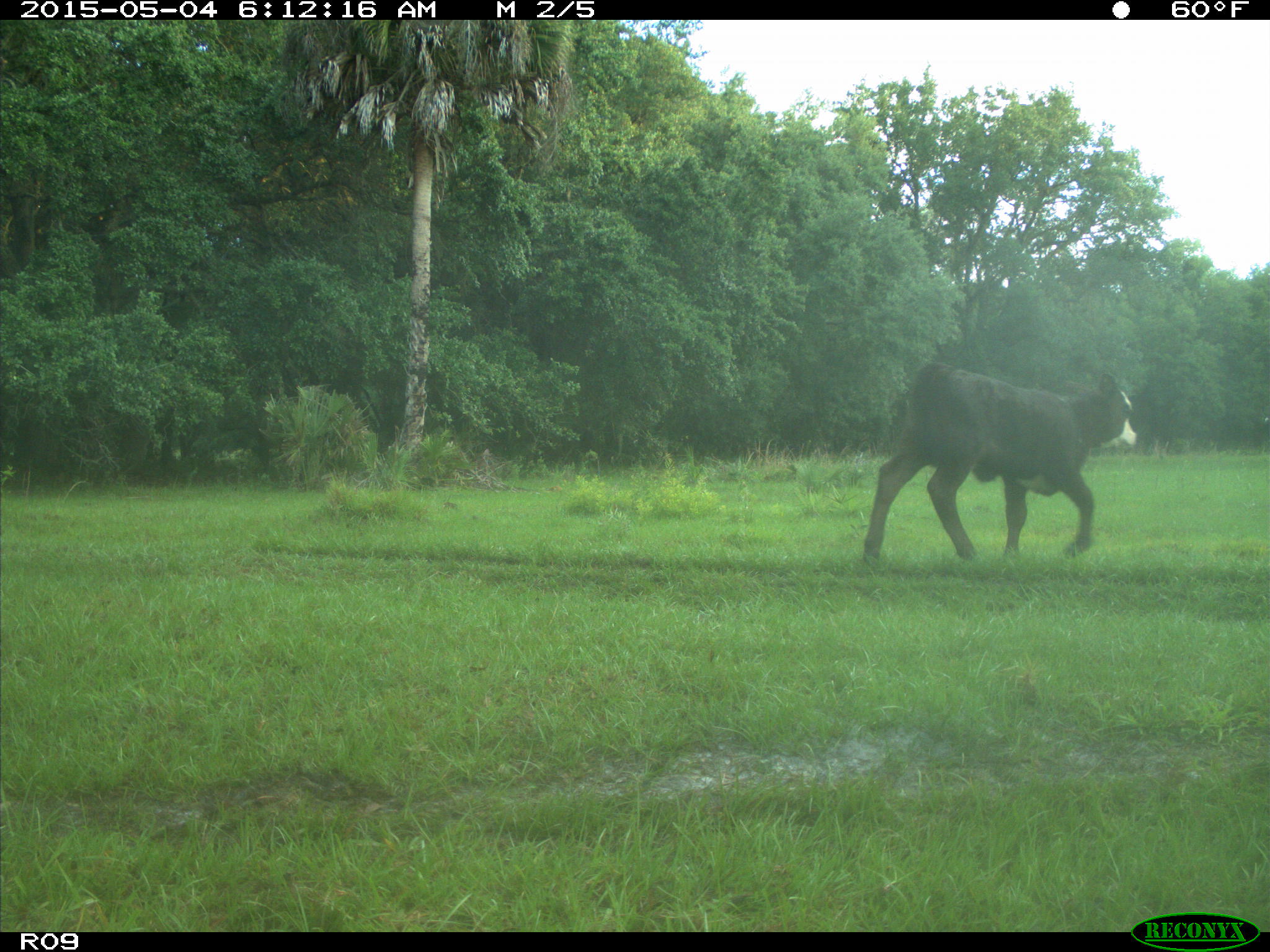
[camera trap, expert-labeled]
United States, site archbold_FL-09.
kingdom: Animalia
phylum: Chordata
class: Mammalia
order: Artiodactyla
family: Bovidae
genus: Bos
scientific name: Bos taurus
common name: domestic cow